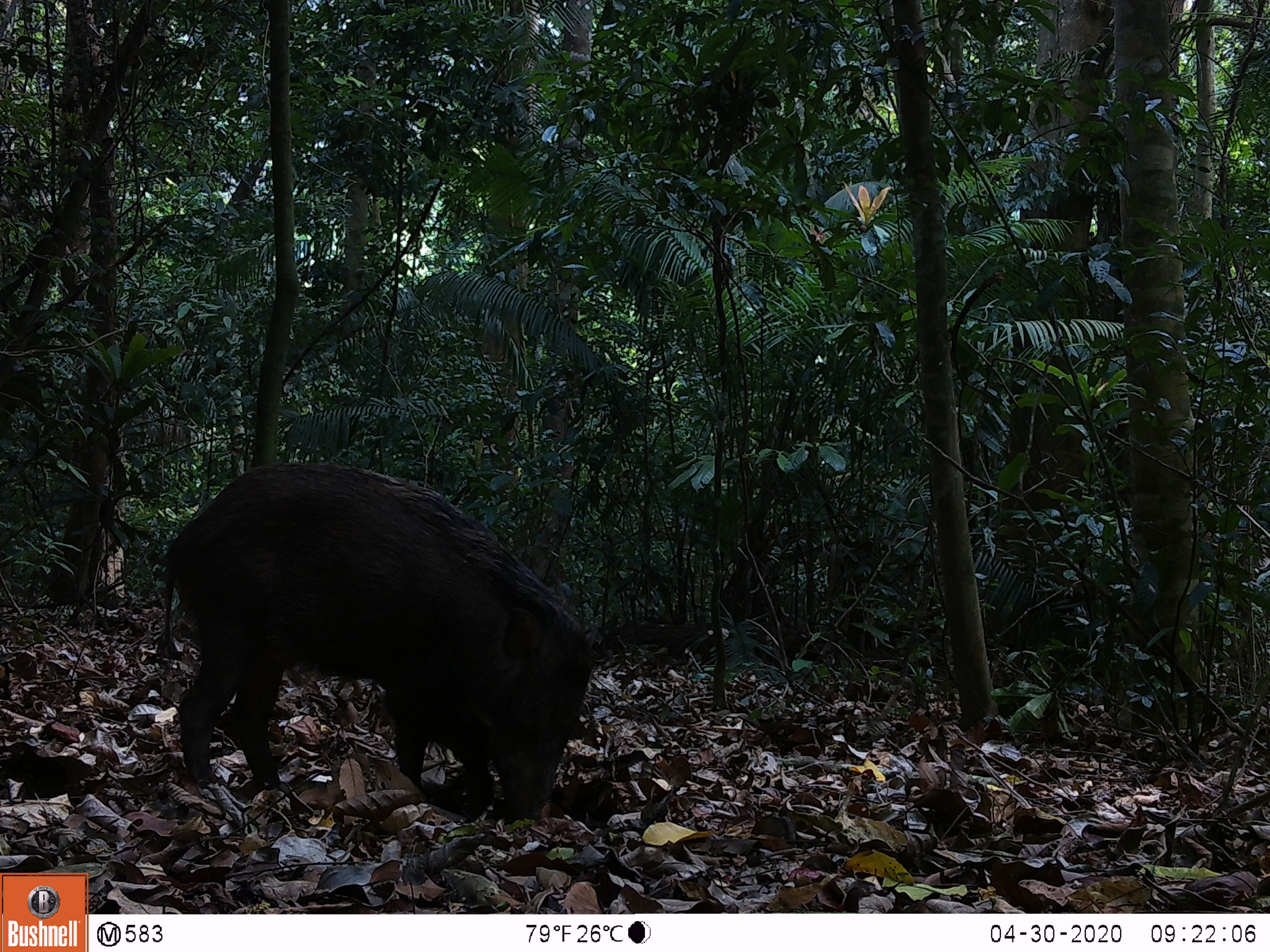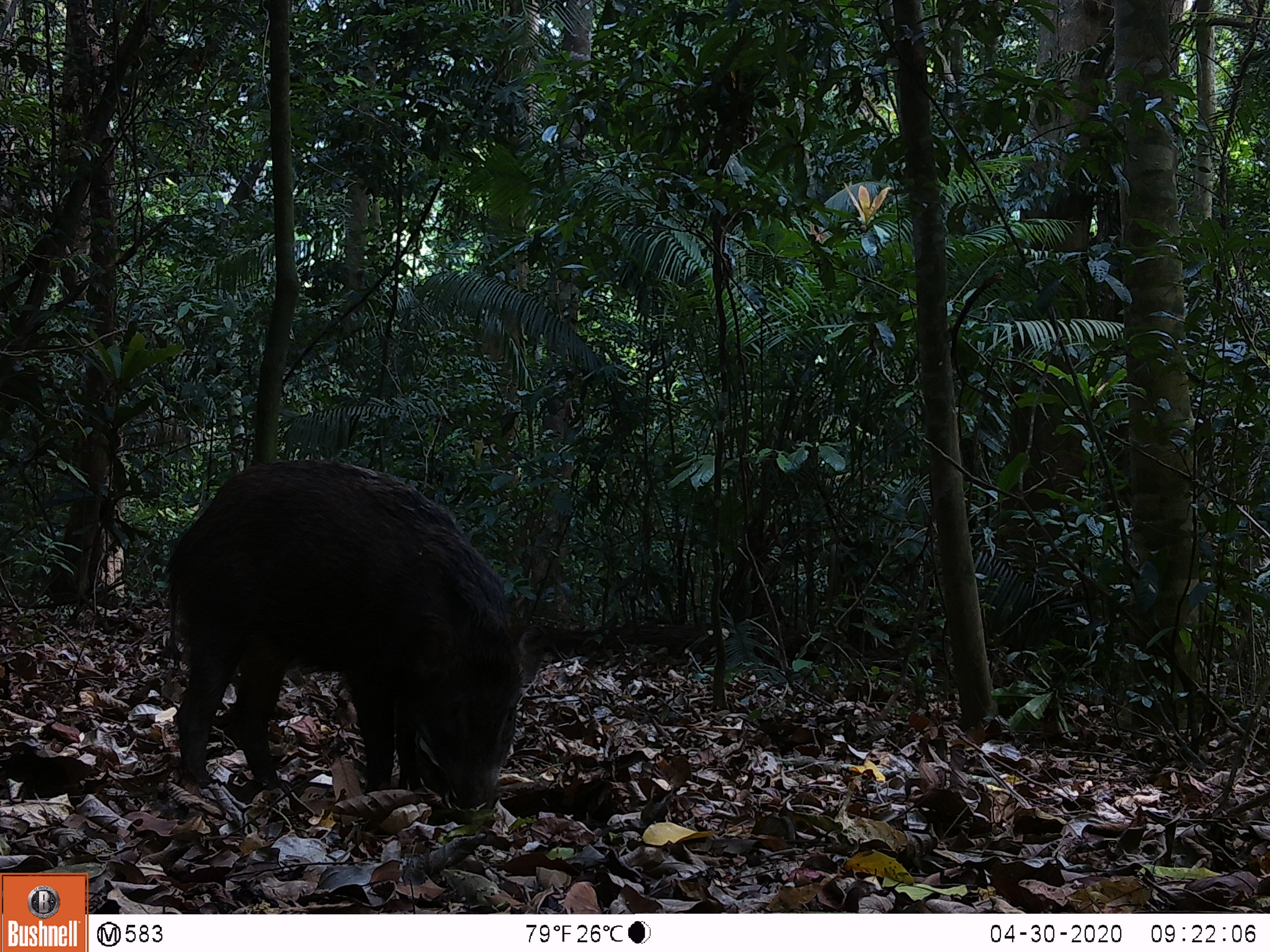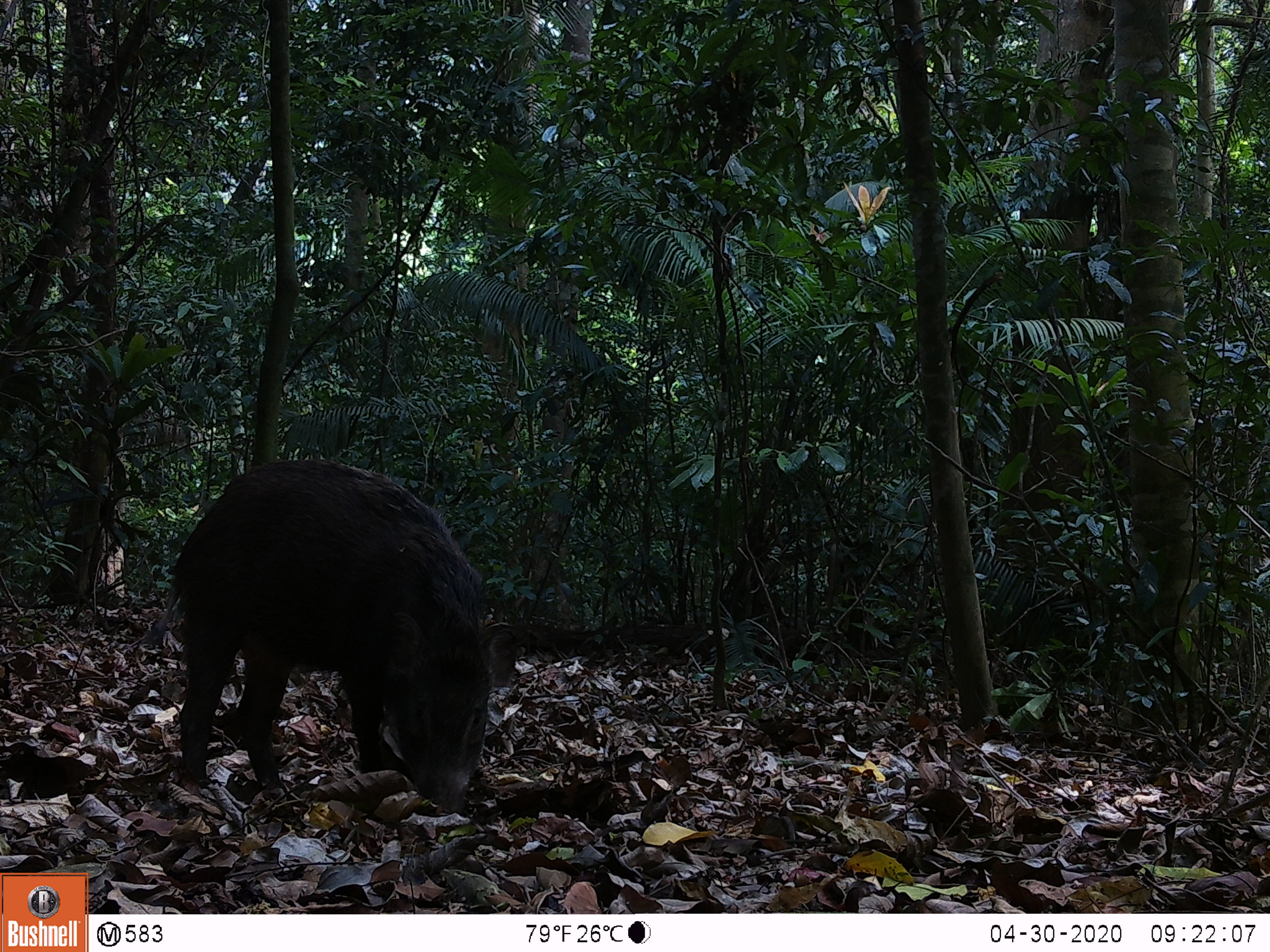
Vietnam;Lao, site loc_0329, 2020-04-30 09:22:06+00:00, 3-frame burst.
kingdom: Animalia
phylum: Chordata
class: Mammalia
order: Artiodactyla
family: Suidae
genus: Sus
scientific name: Sus scrofa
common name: eurasian wild pig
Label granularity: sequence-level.